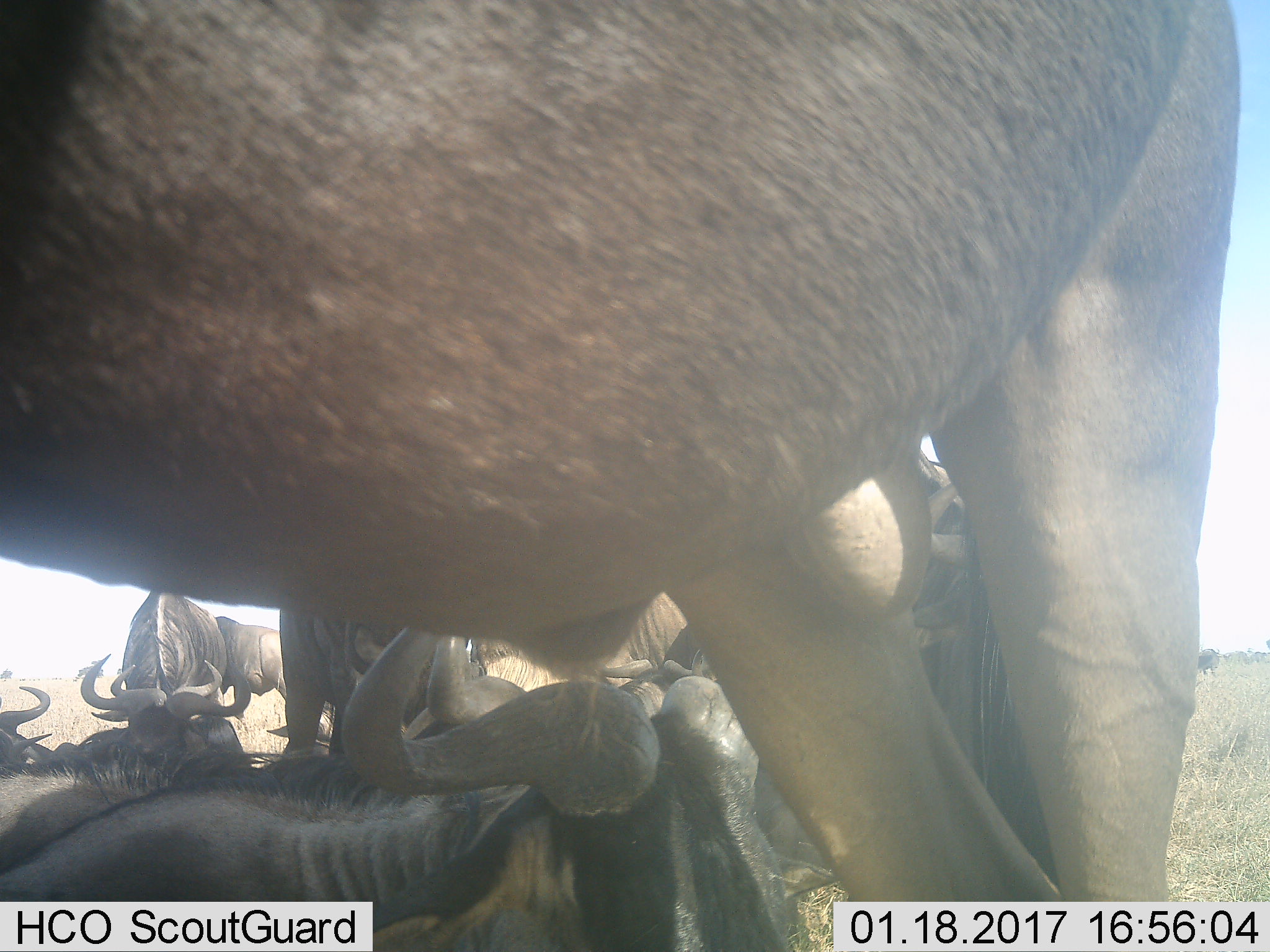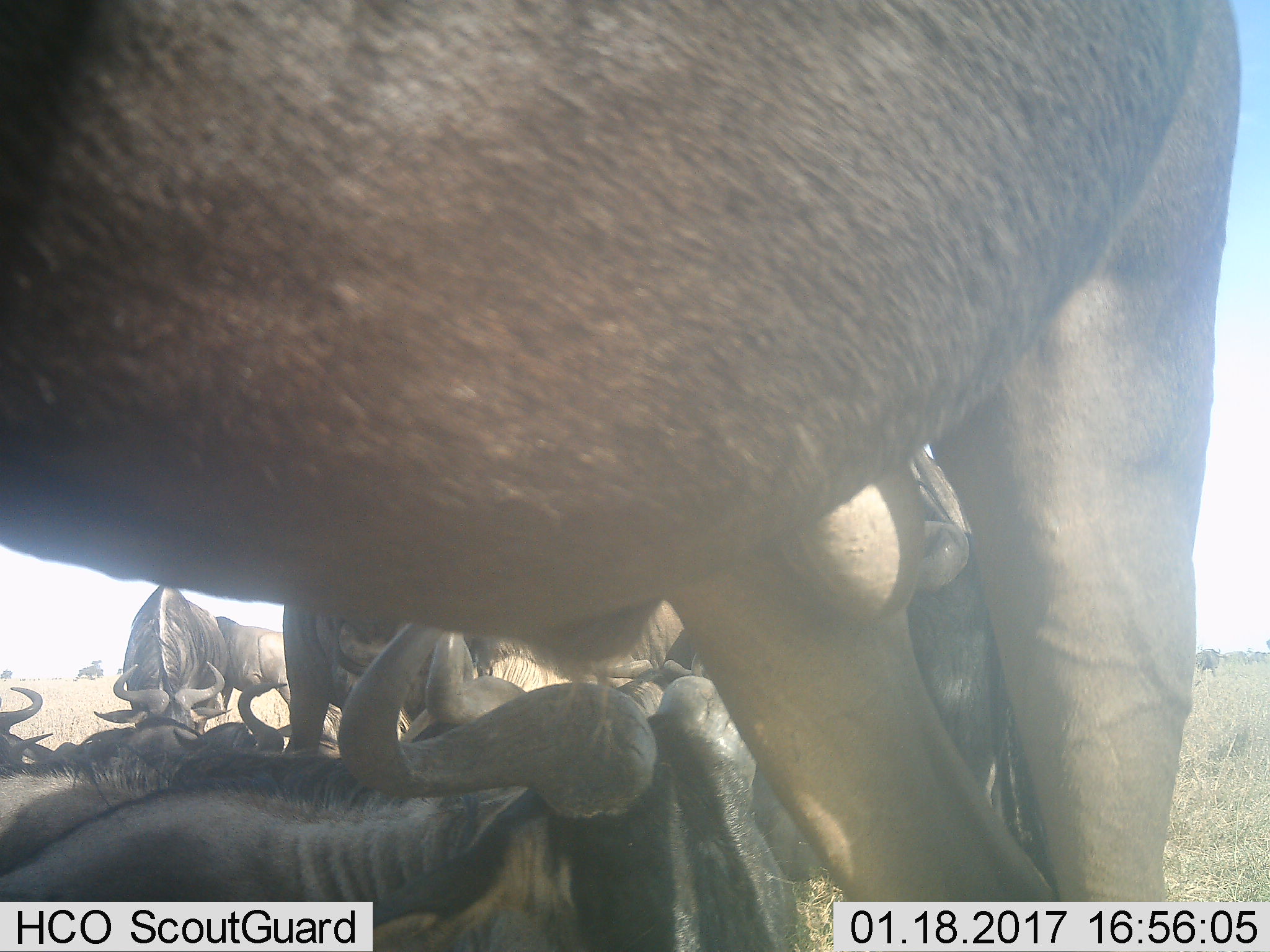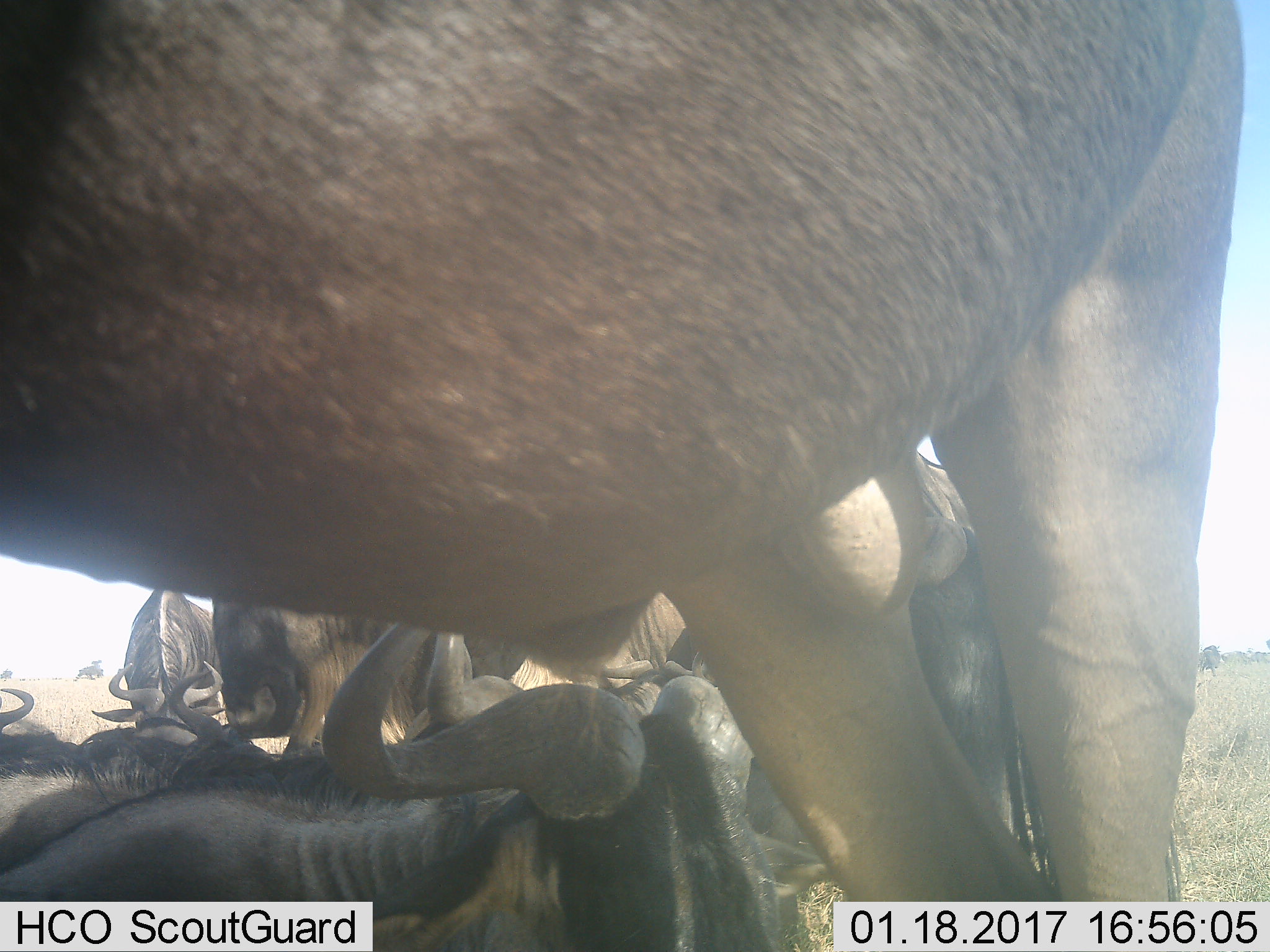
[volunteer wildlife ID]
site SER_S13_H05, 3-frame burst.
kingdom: Animalia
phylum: Chordata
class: Mammalia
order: Artiodactyla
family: Bovidae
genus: Connochaetes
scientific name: Connochaetes taurinus taurinus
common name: blue wildebeest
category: wildebeestblue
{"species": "wildebeestblue (blue wildebeest) (Connochaetes taurinus taurinus)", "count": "8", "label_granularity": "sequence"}